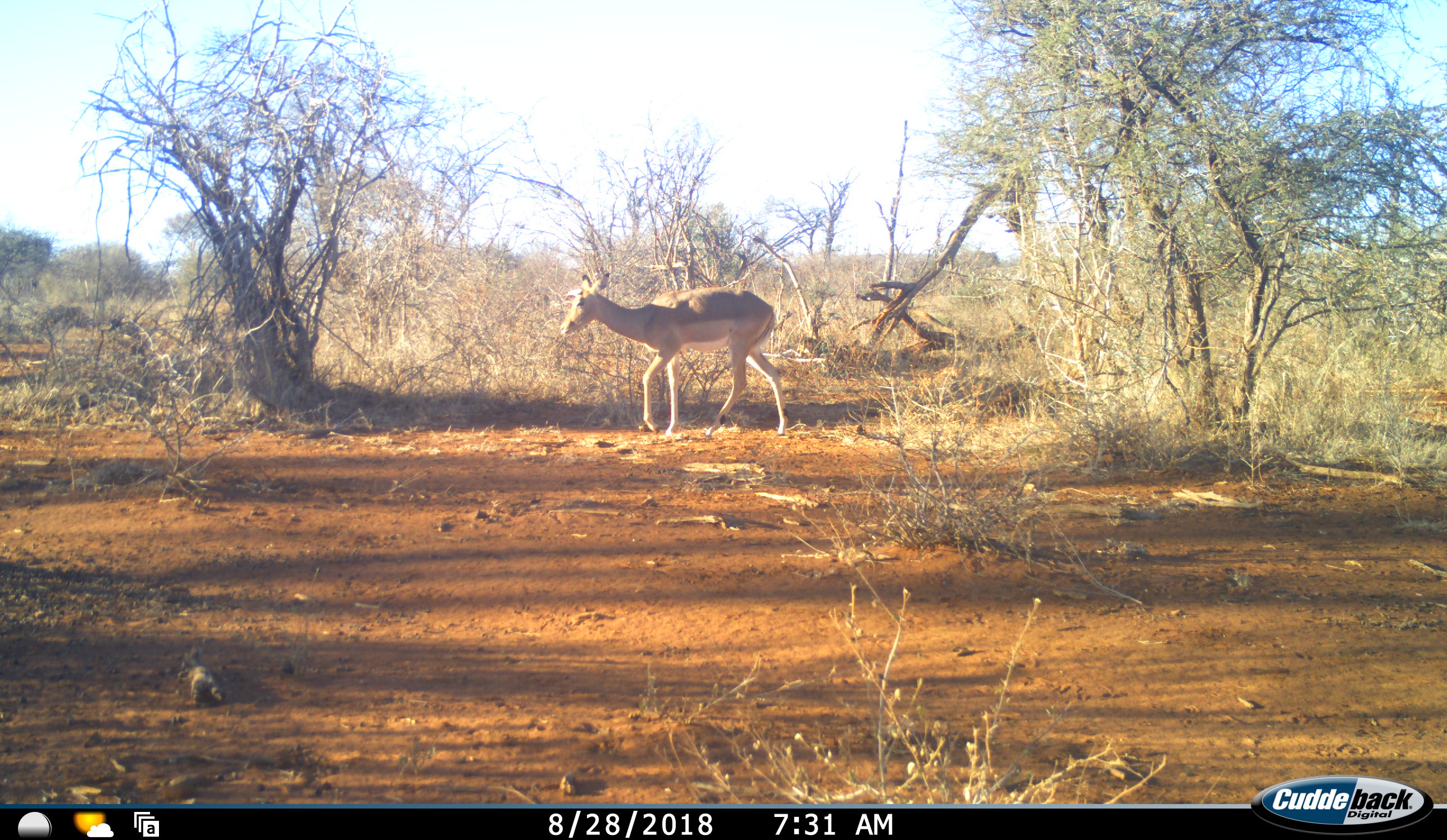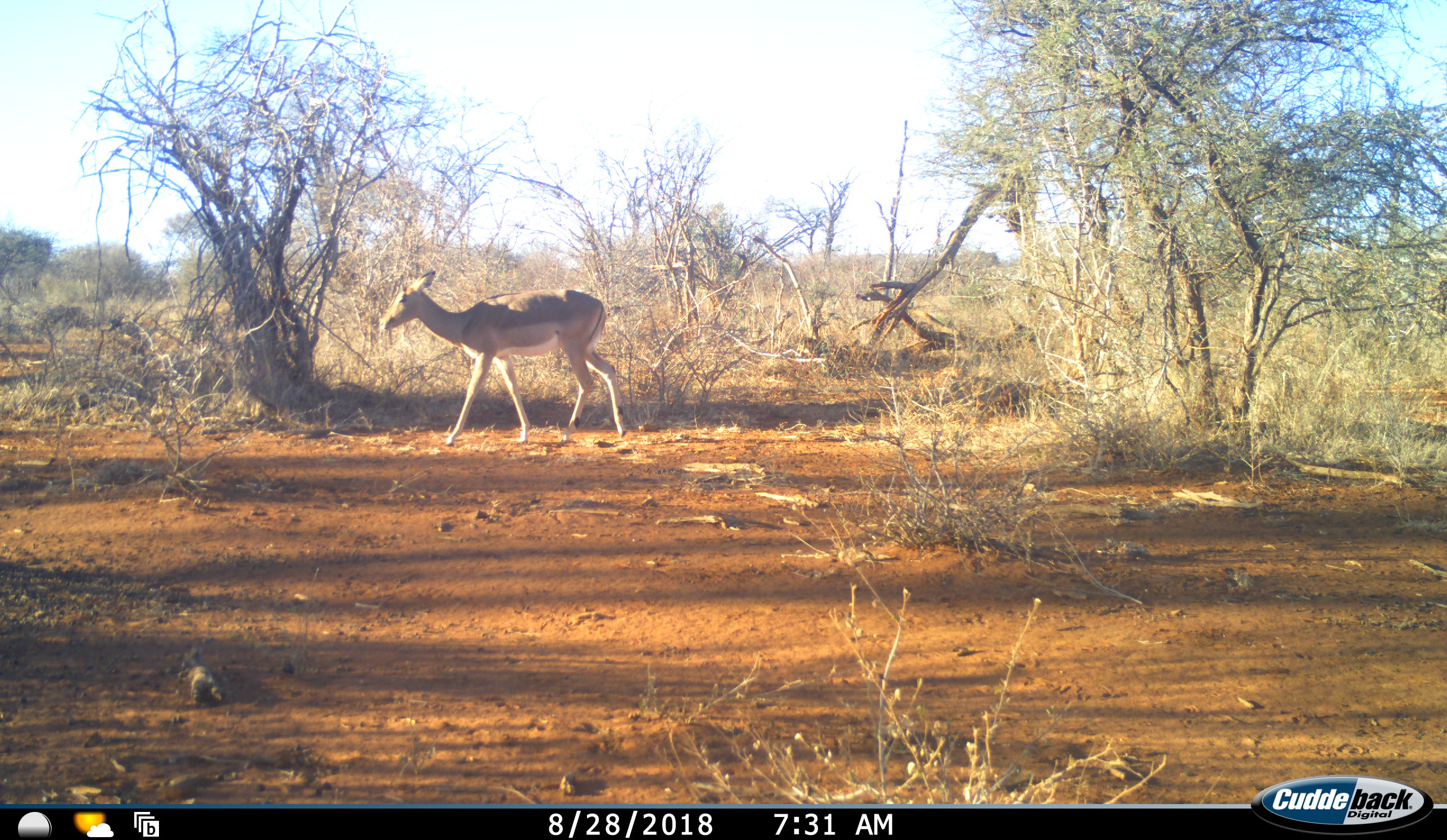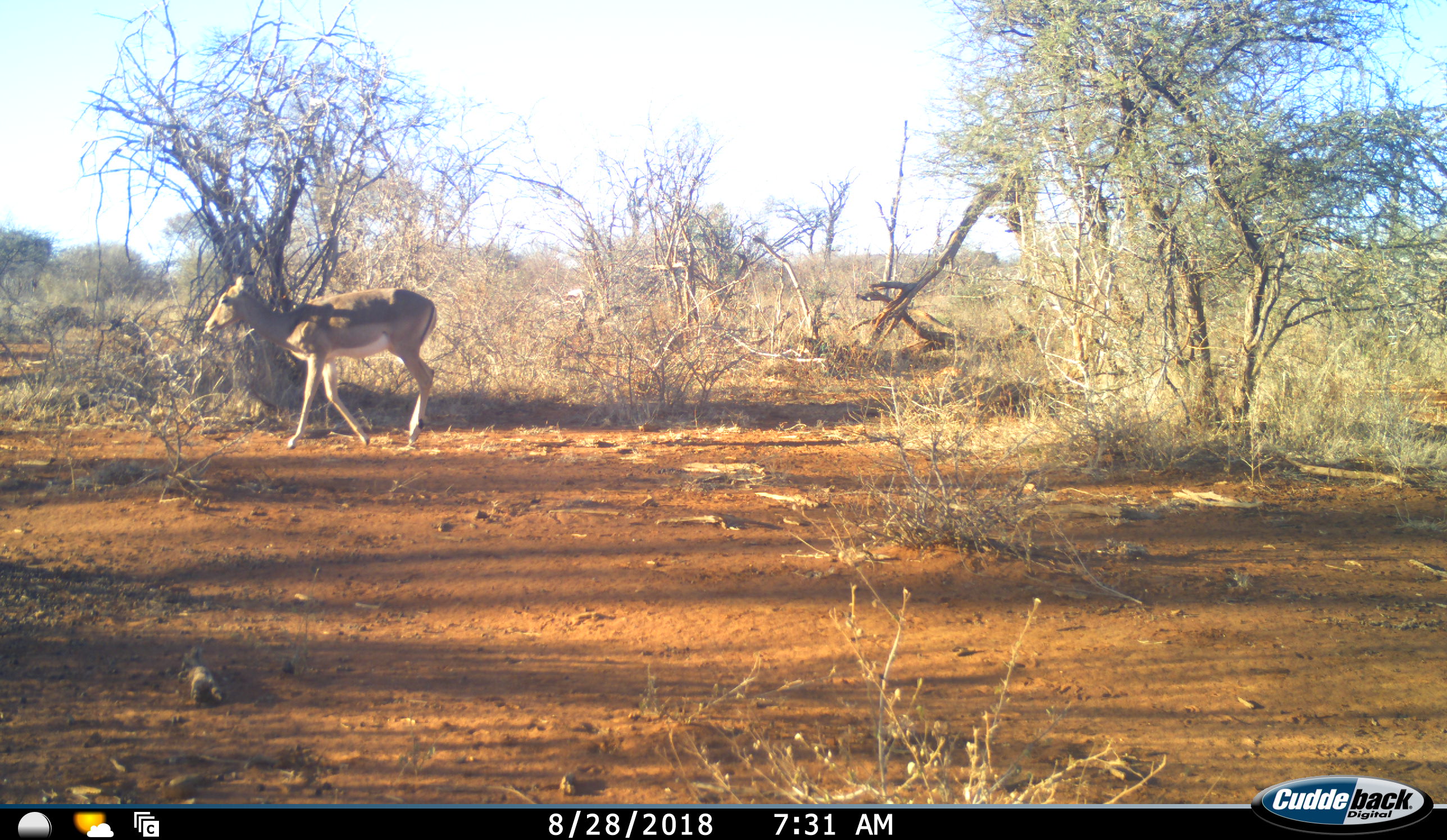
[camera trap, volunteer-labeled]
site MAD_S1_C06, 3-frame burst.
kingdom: Animalia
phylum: Chordata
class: Mammalia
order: Artiodactyla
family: Bovidae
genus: Aepyceros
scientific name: Aepyceros melampus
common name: impala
Impala (Aepyceros melampus), count 1. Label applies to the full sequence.